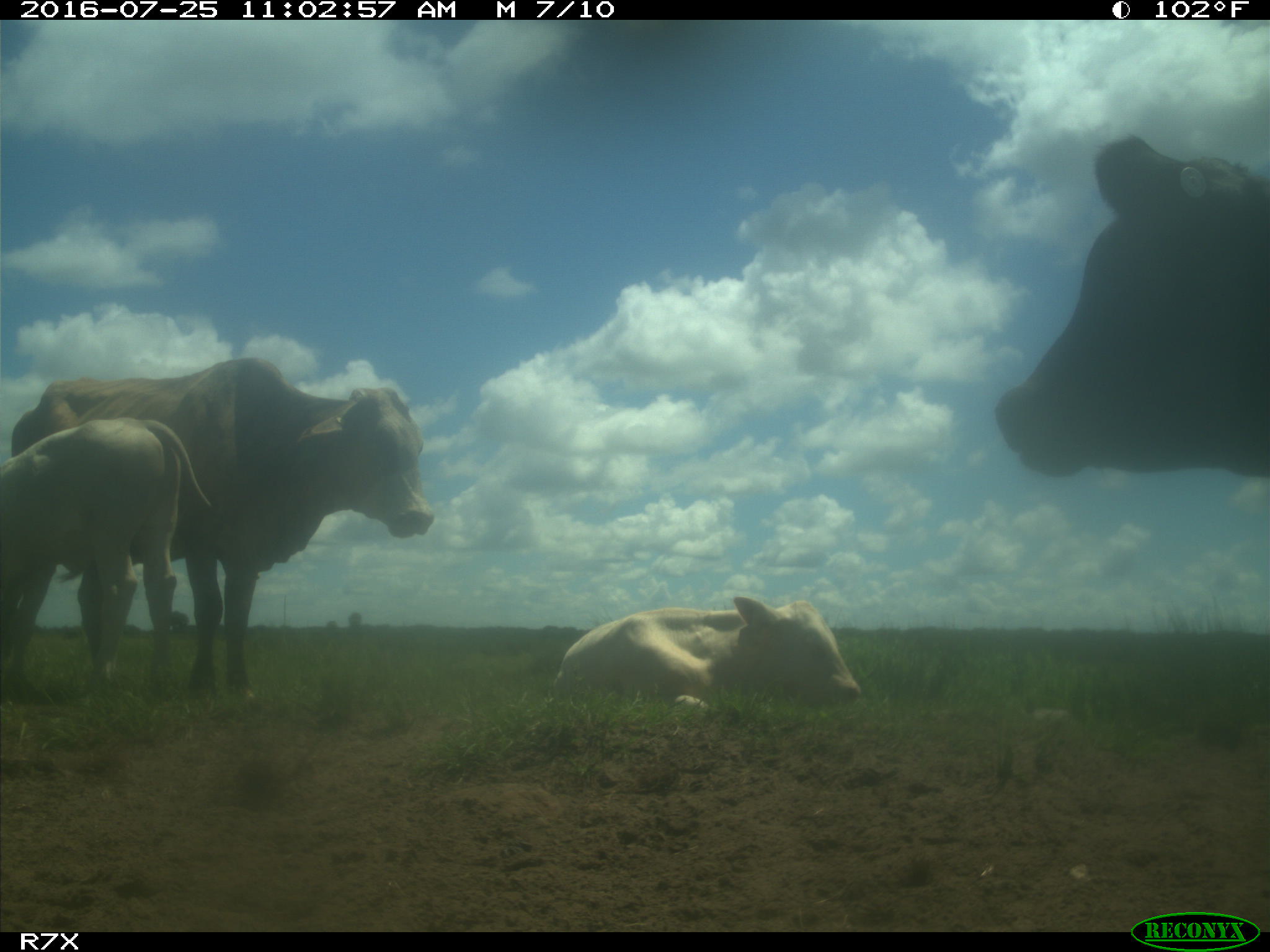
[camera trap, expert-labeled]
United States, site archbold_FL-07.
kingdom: Animalia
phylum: Chordata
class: Mammalia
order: Artiodactyla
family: Bovidae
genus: Bos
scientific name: Bos taurus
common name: domestic cow